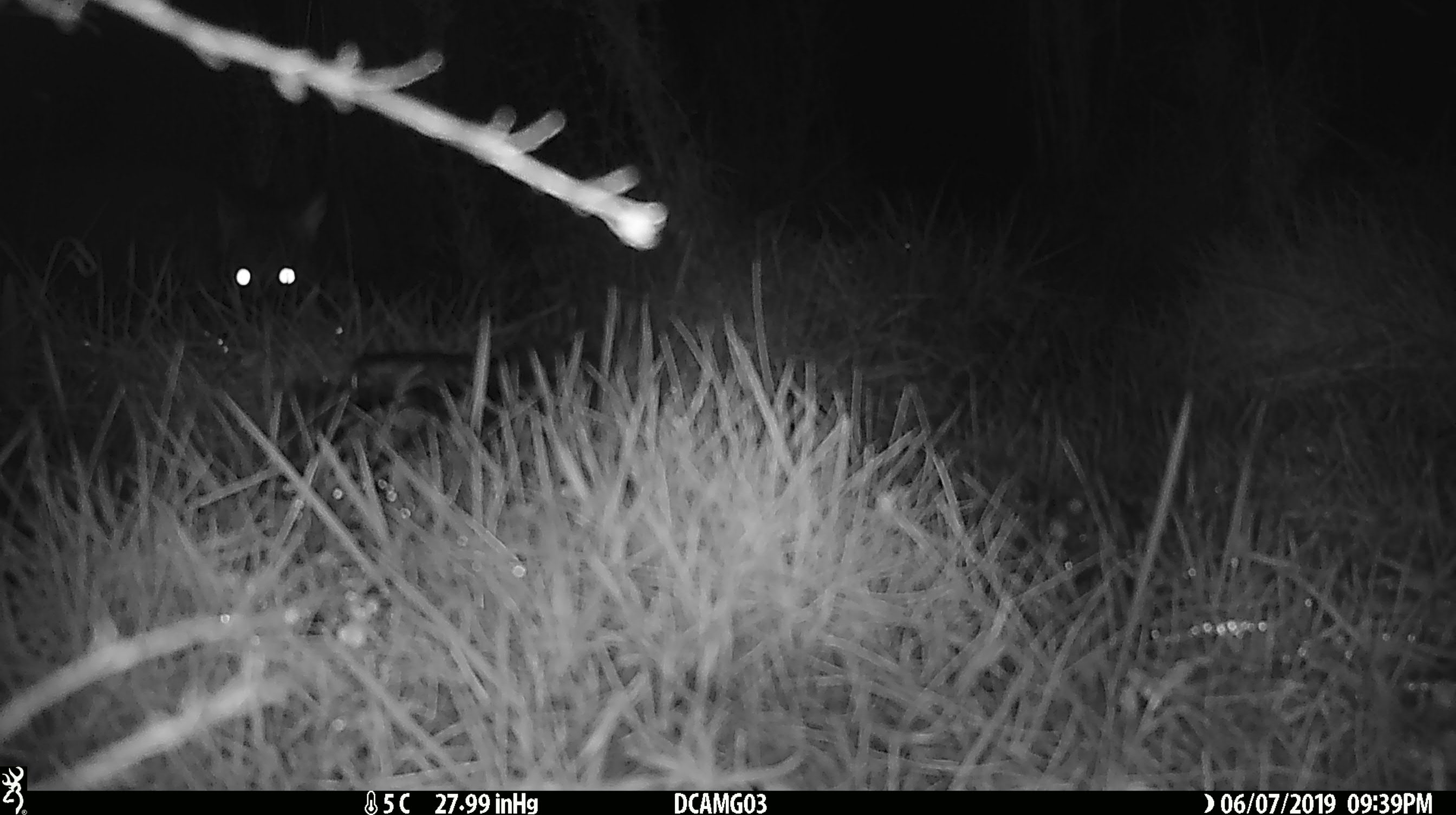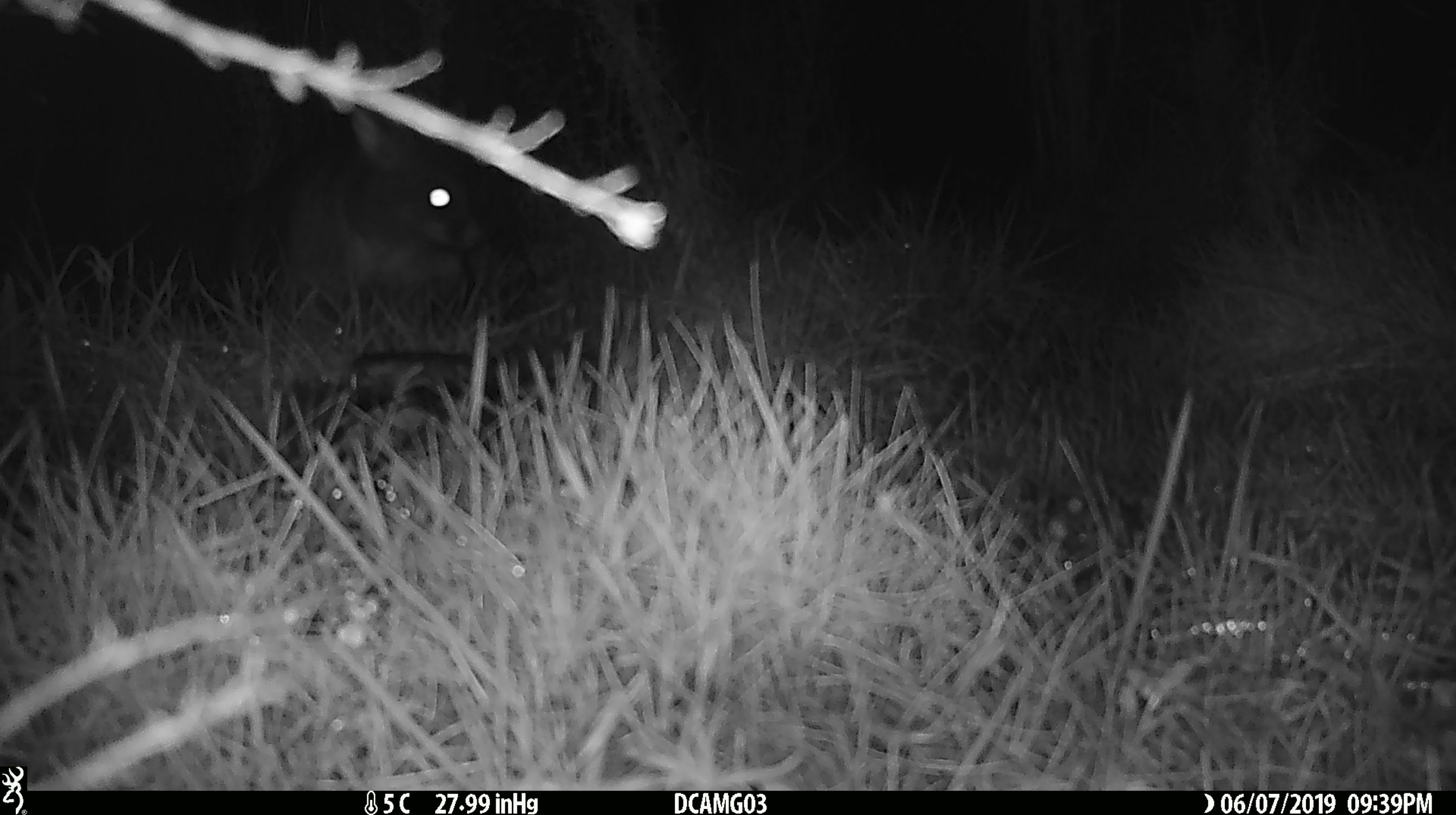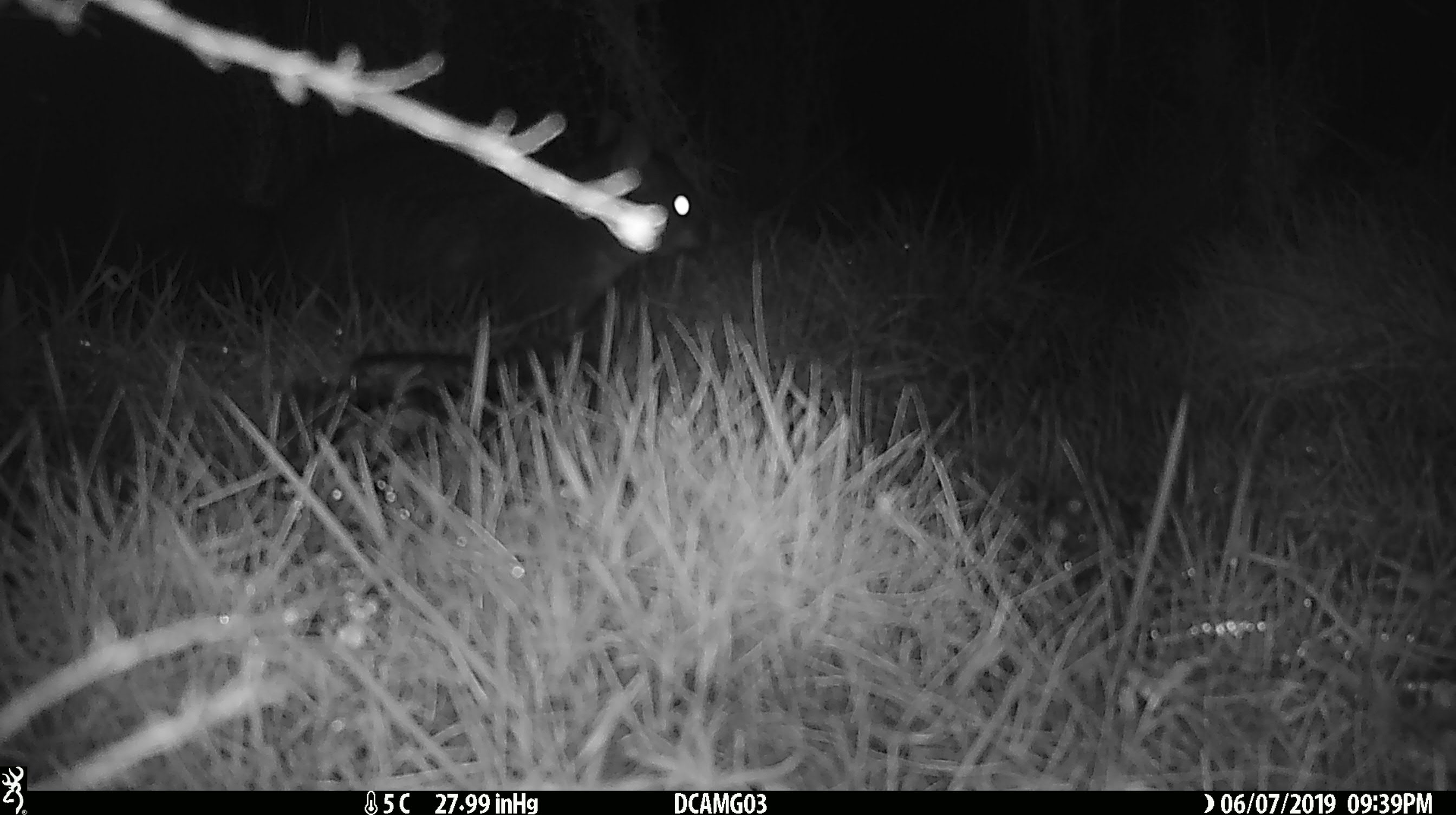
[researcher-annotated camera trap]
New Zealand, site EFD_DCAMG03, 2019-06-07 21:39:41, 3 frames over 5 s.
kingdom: Animalia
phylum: Chordata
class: Mammalia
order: Diprotodontia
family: Phalangeridae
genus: Trichosurus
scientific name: Trichosurus vulpecula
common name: common brushtail possum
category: possum